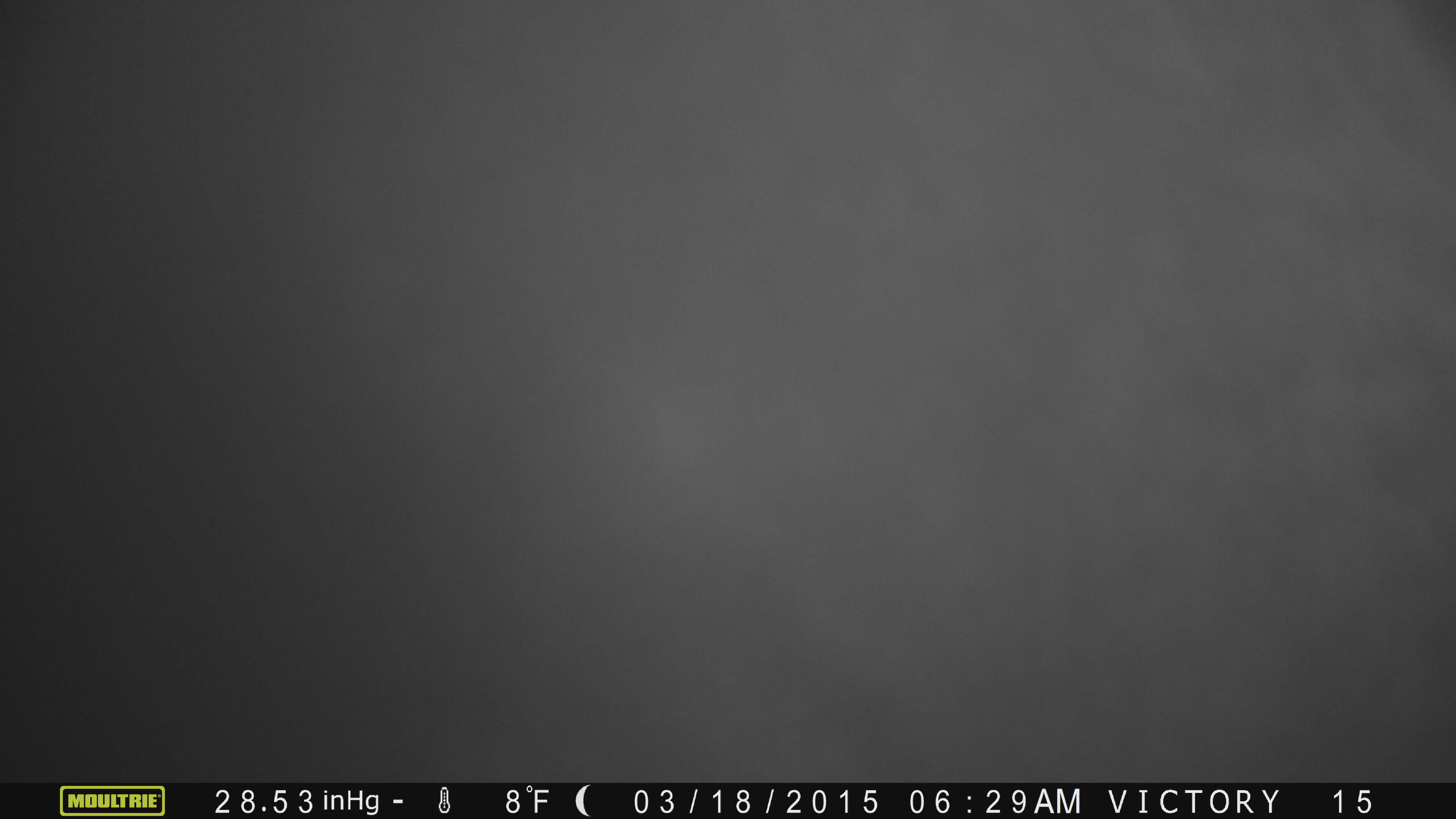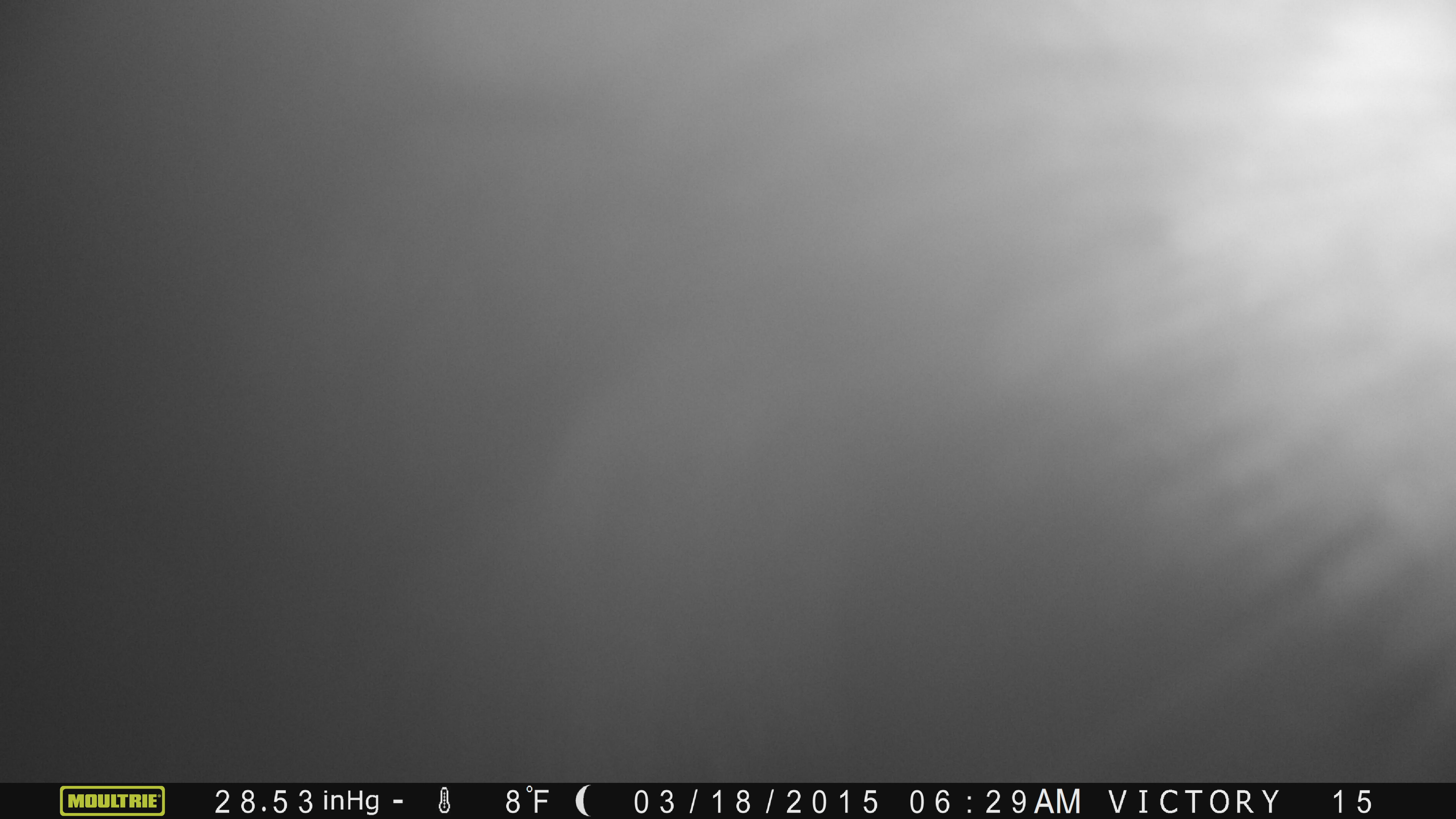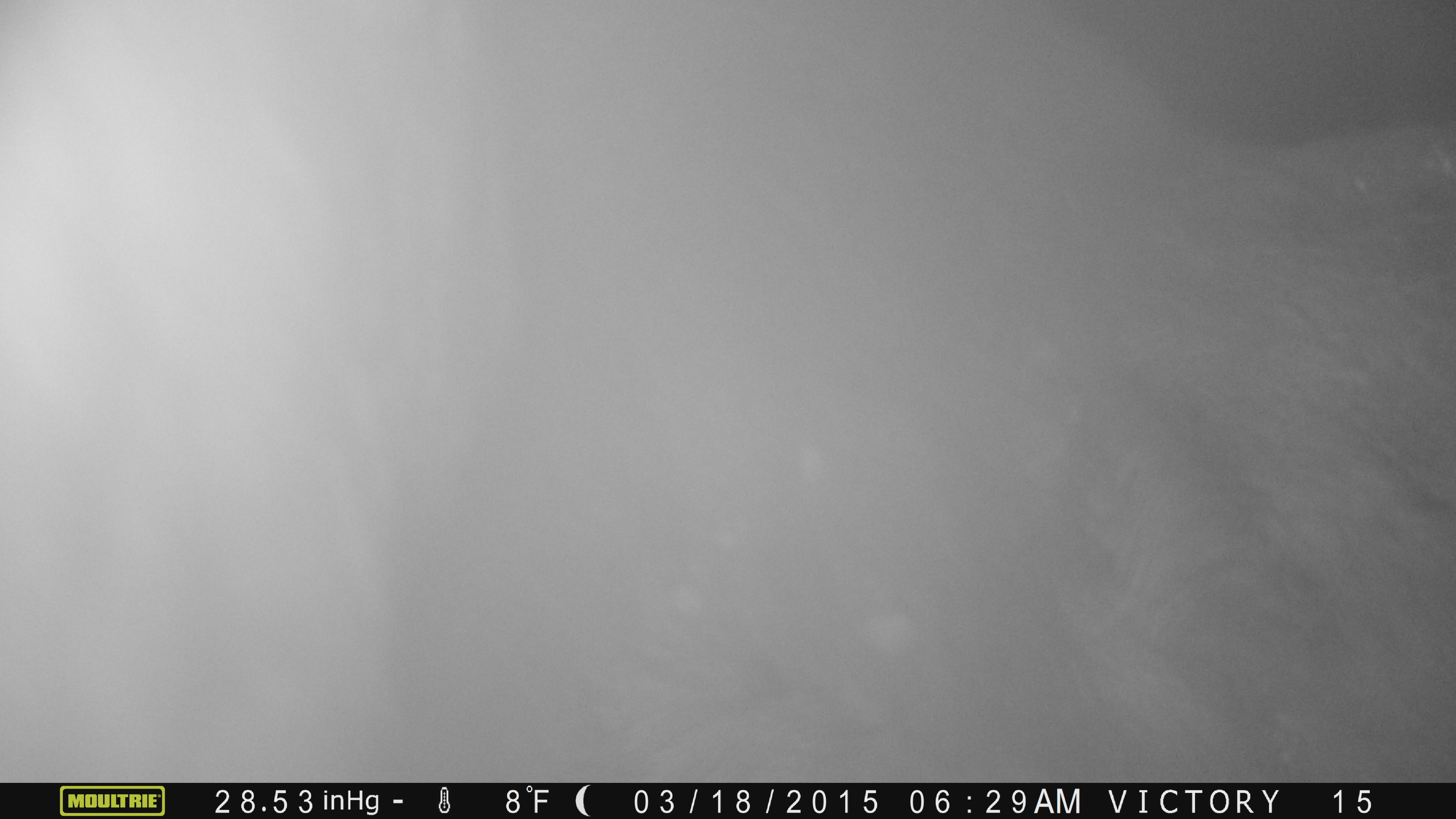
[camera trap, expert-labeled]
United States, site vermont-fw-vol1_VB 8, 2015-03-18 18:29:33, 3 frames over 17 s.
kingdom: Animalia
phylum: Chordata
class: Mammalia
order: Artiodactyla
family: Cervidae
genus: Alces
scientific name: Alces alces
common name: moose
Moose (Alces alces).